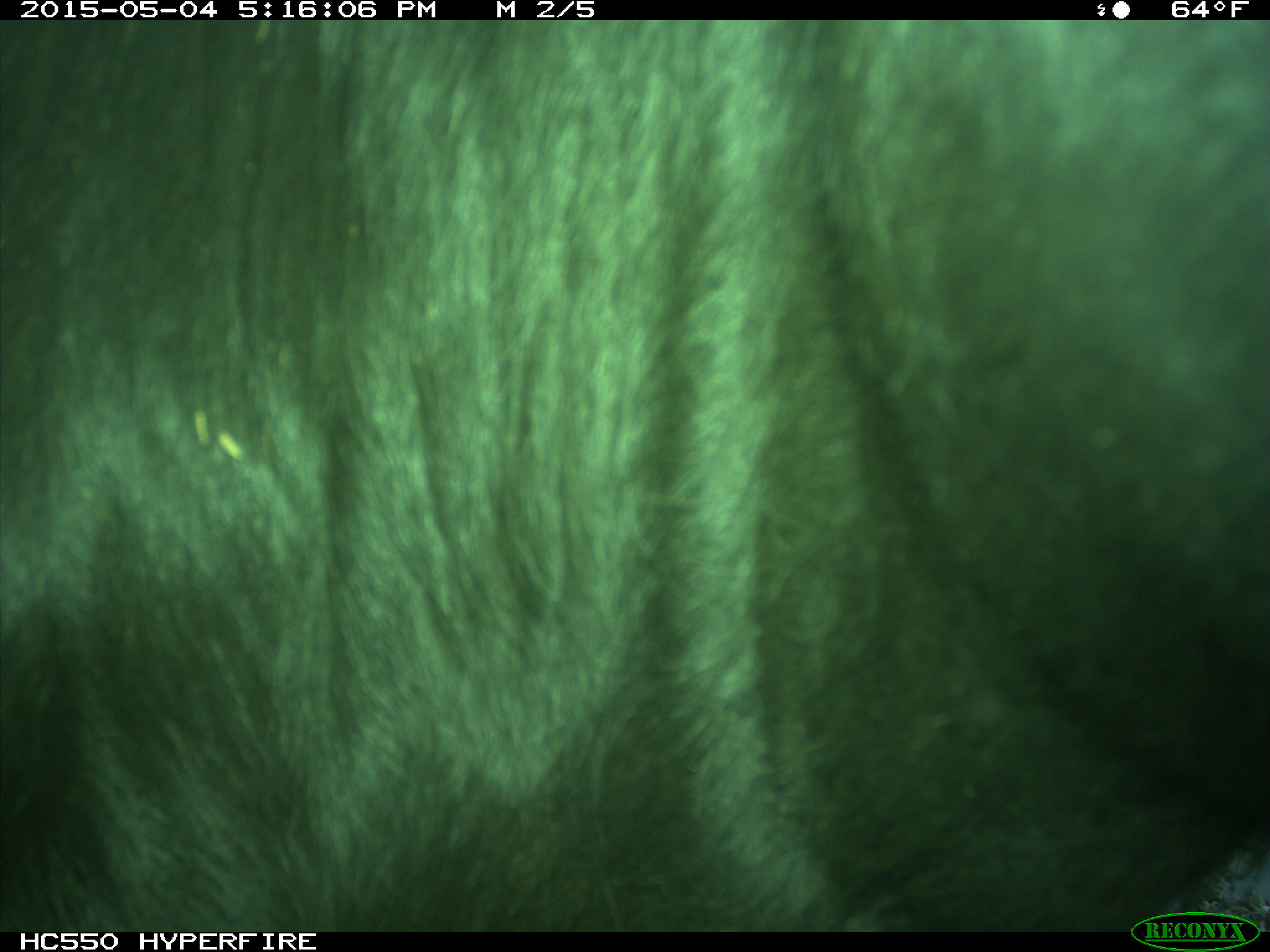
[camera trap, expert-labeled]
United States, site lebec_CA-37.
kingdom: Animalia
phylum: Chordata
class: Mammalia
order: Artiodactyla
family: Bovidae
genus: Bos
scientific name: Bos taurus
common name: domestic cow